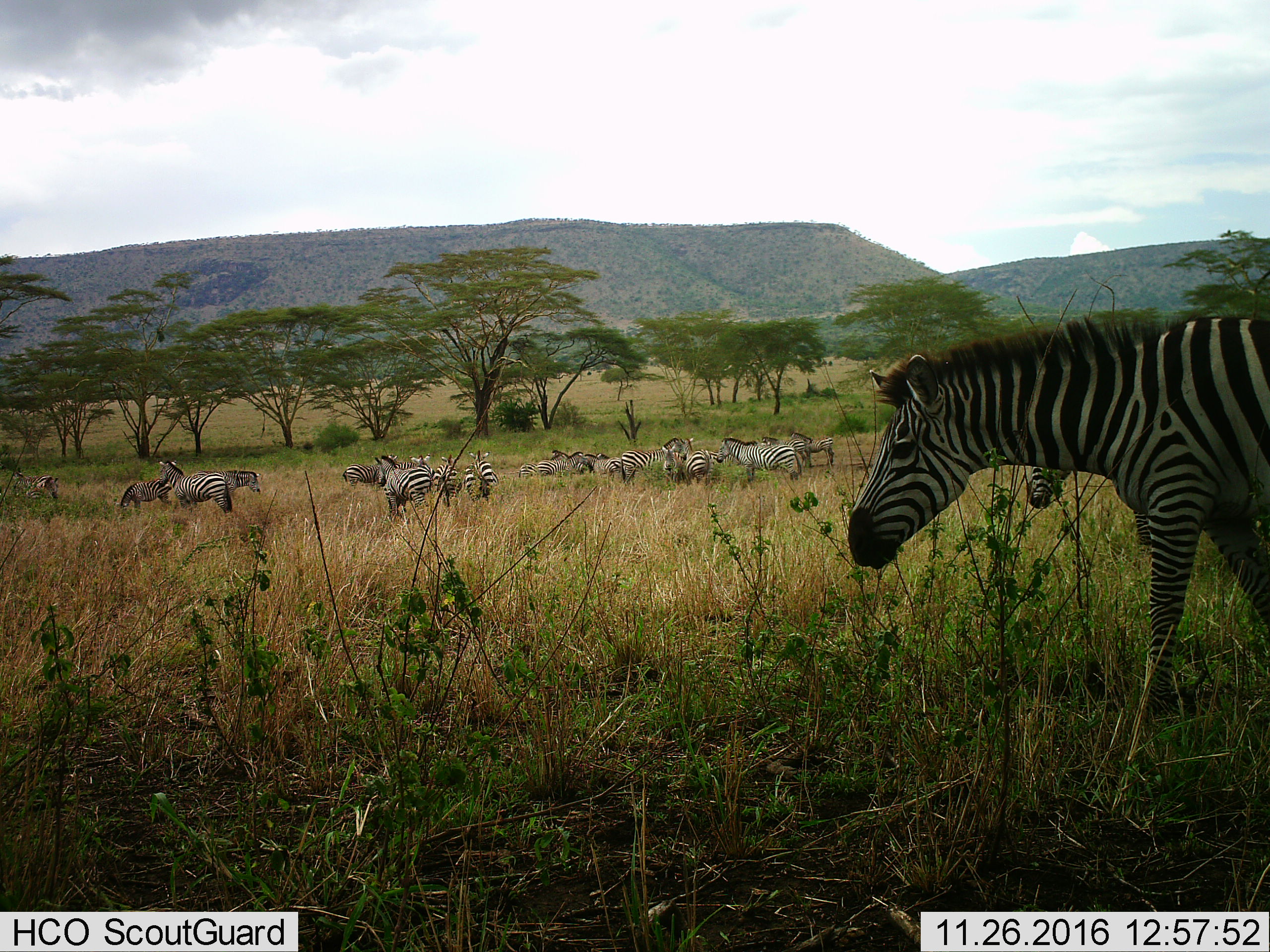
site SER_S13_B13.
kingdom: Animalia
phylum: Chordata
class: Mammalia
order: Perissodactyla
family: Equidae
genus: Equus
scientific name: Equus quagga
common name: plains zebra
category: zebraplains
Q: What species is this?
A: Zebraplains (plains zebra) (Equus quagga).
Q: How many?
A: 11-50.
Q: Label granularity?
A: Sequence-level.